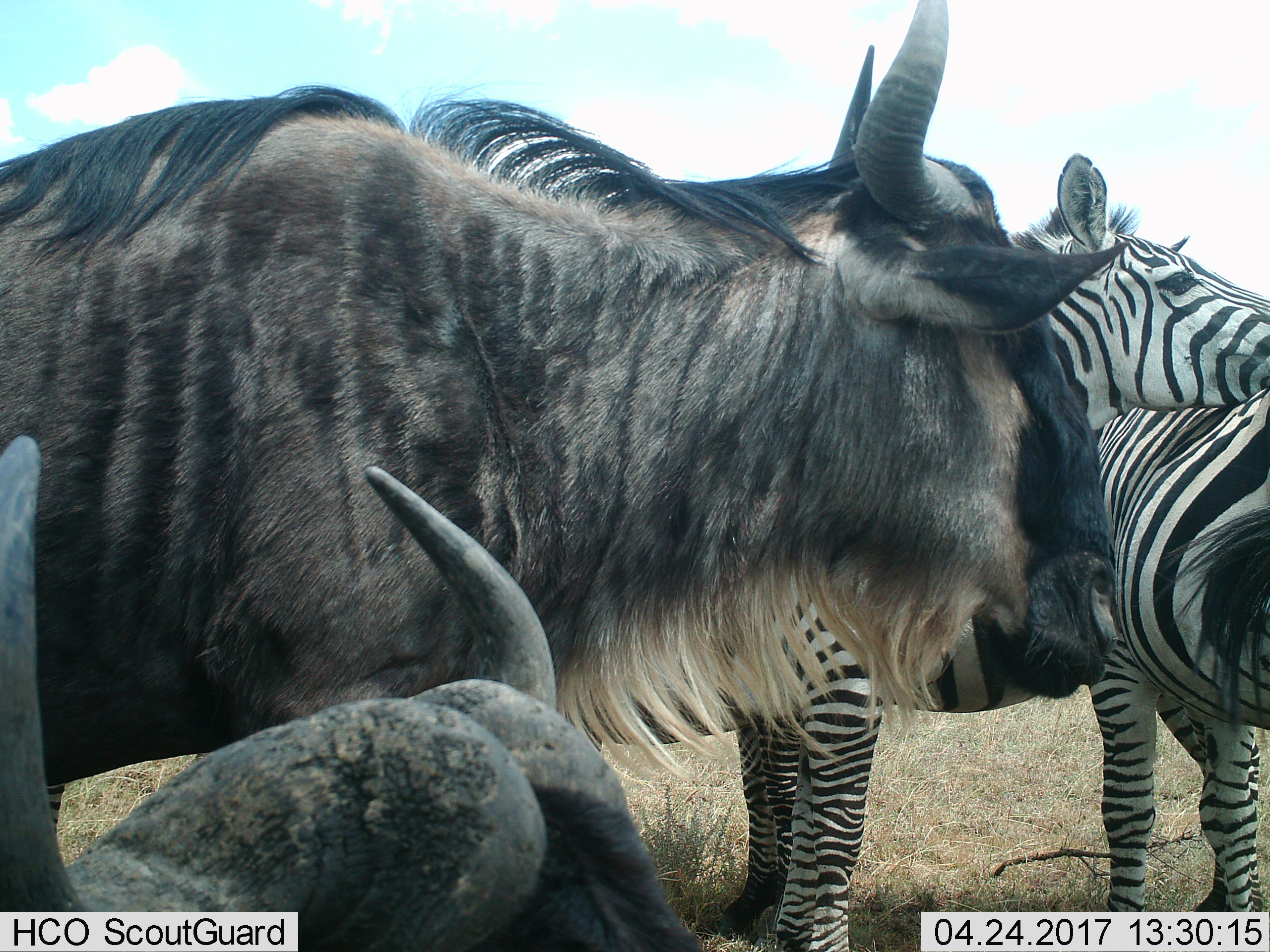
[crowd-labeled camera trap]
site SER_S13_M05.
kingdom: Animalia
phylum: Chordata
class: Mammalia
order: Artiodactyla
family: Bovidae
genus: Connochaetes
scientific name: Connochaetes taurinus taurinus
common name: blue wildebeest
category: wildebeestblue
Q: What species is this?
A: Wildebeestblue (blue wildebeest) (Connochaetes taurinus taurinus).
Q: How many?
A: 2.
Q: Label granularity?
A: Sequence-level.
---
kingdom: Animalia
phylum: Chordata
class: Mammalia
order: Perissodactyla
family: Equidae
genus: Equus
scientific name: Equus quagga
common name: plains zebra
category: zebraplains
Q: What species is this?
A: Zebraplains (plains zebra) (Equus quagga).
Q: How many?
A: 2.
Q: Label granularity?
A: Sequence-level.